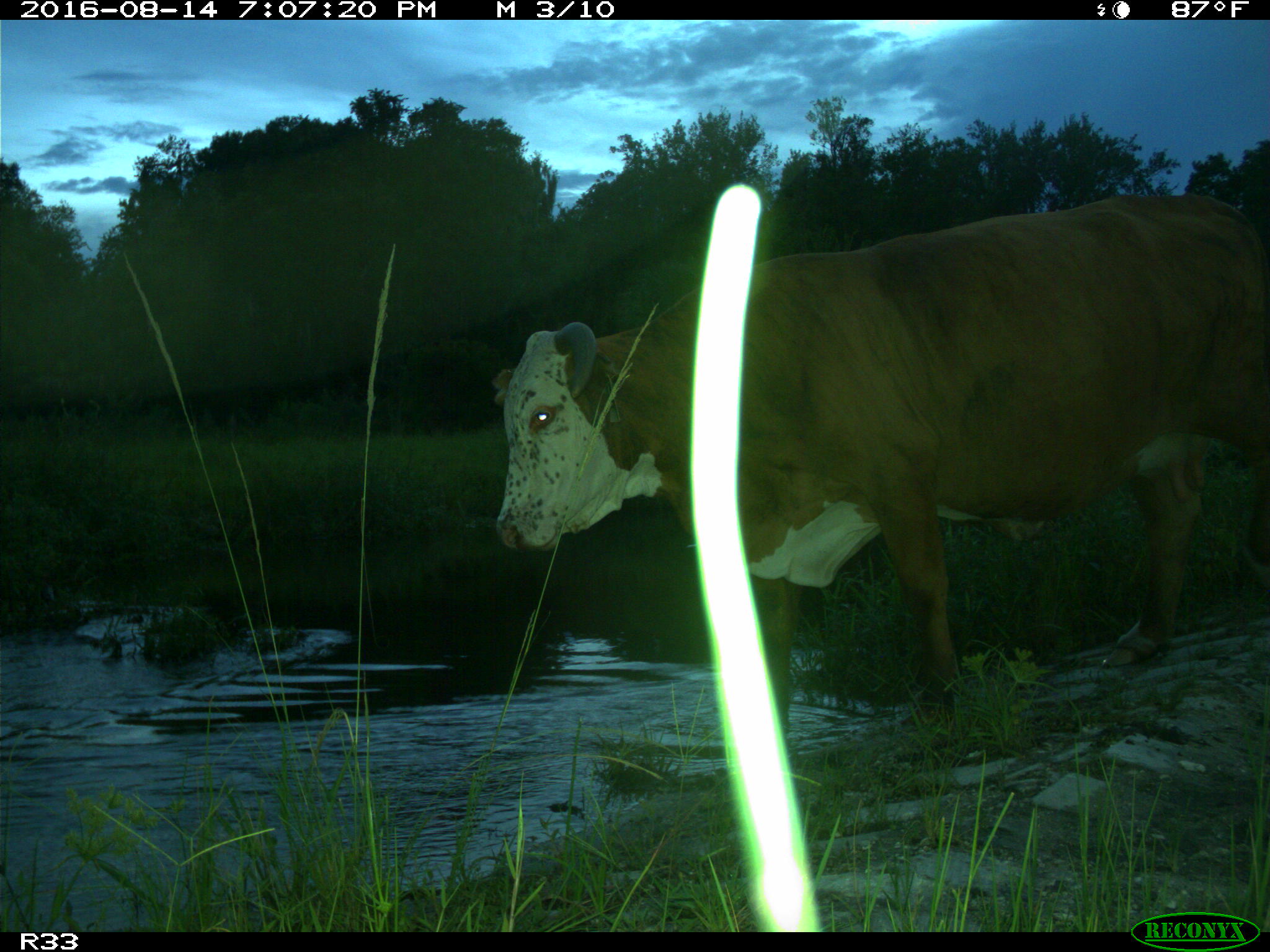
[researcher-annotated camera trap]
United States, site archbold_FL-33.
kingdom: Animalia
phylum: Chordata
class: Mammalia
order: Artiodactyla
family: Bovidae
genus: Bos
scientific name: Bos taurus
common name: domestic cow